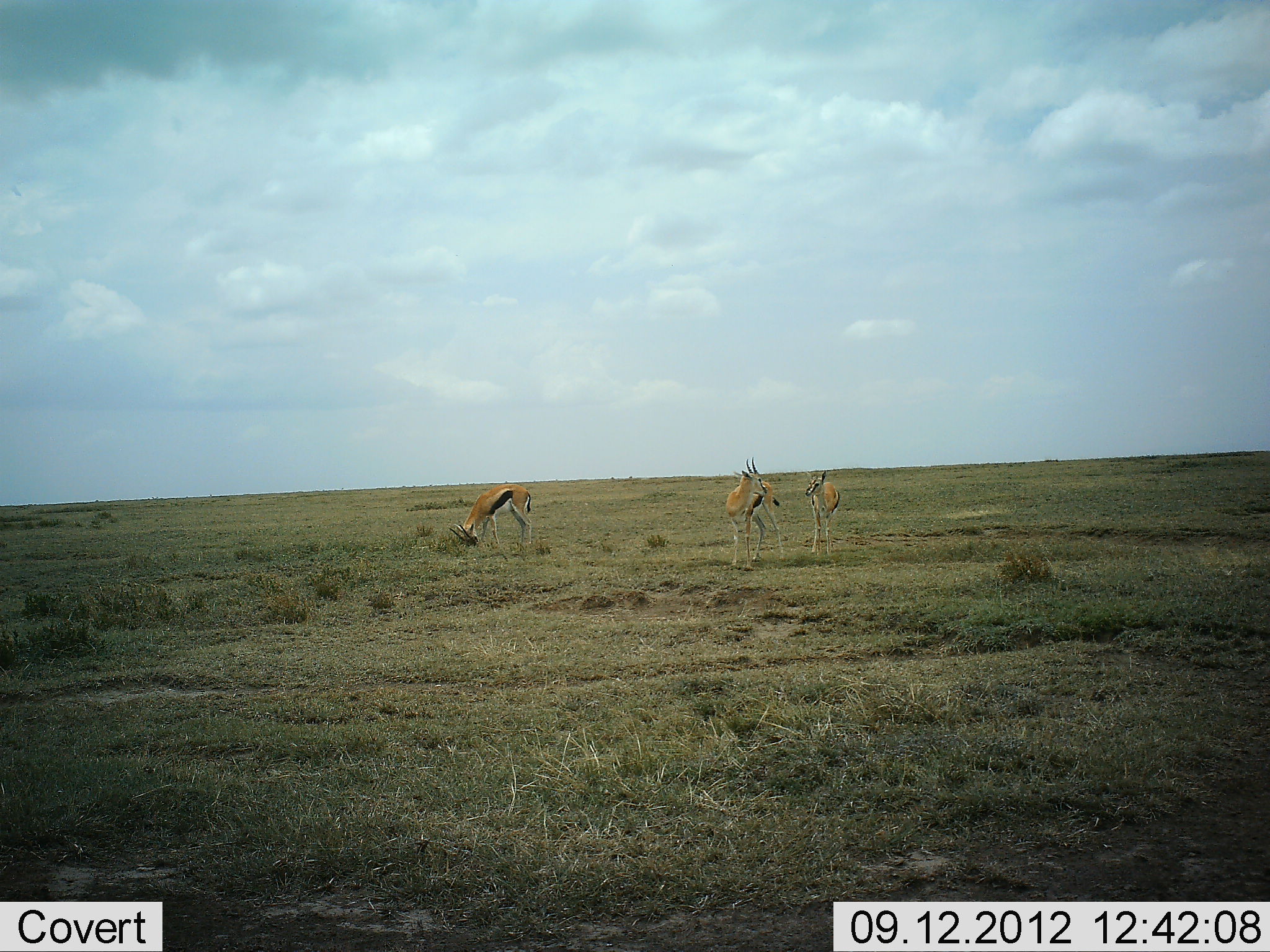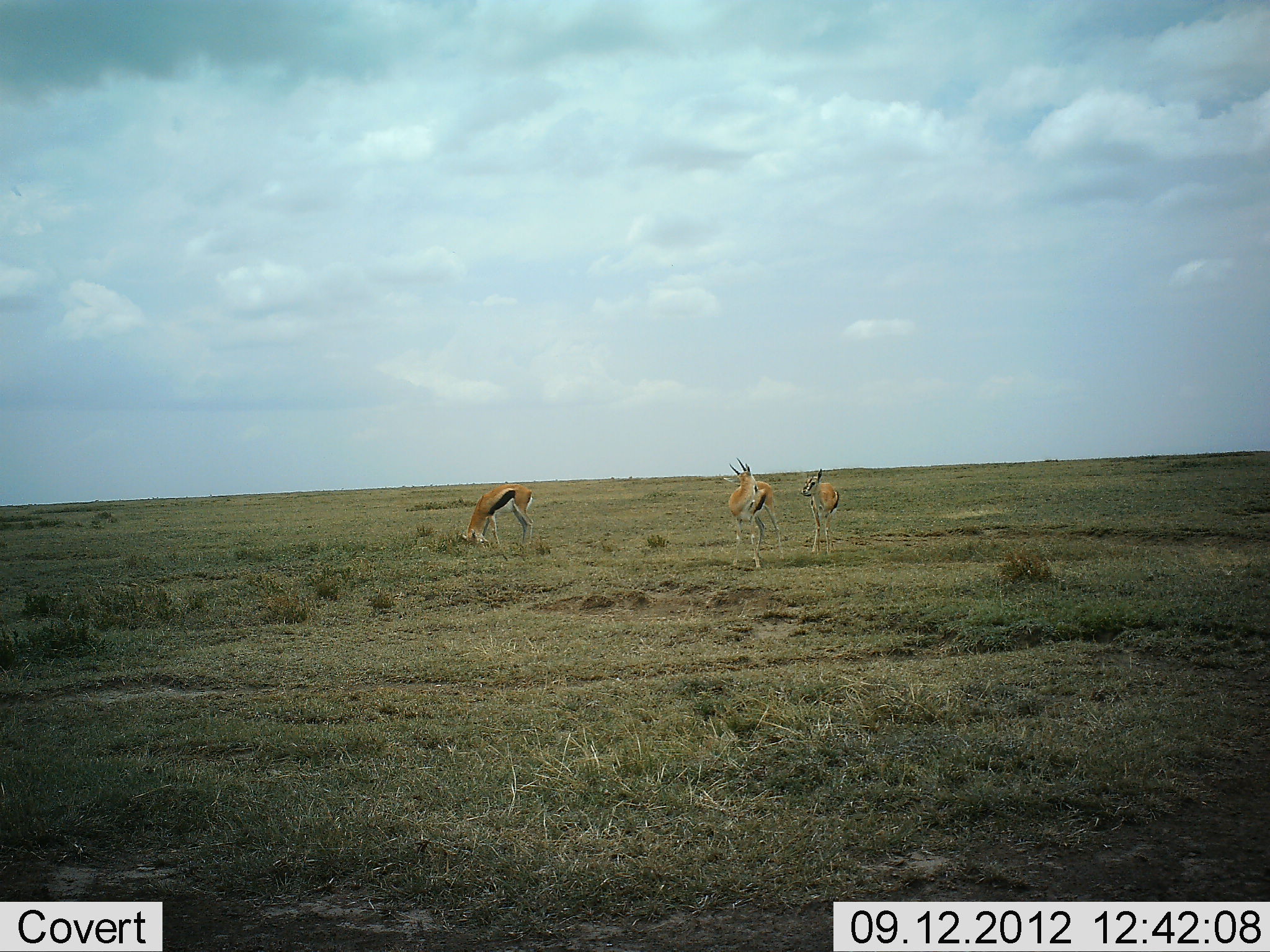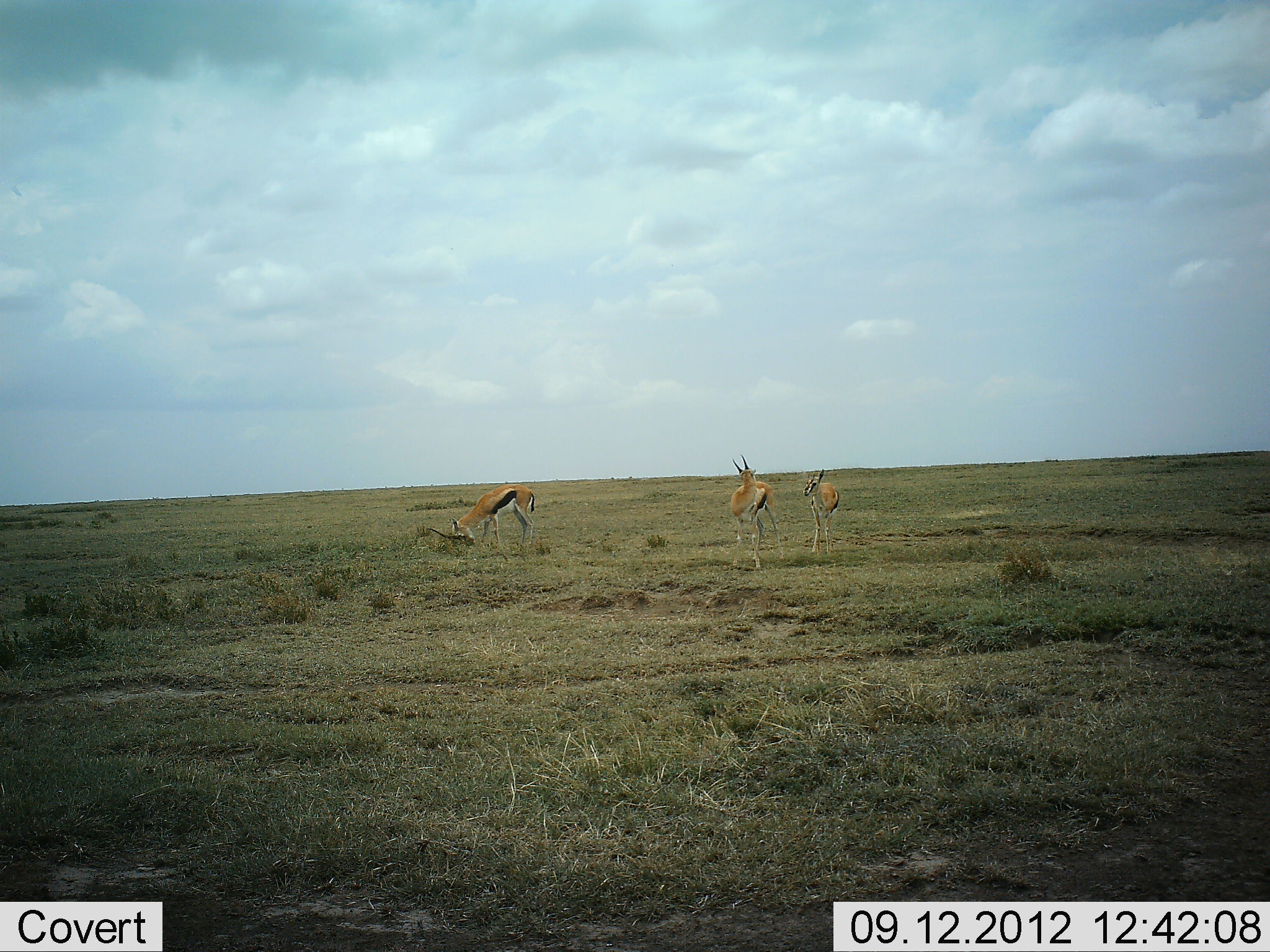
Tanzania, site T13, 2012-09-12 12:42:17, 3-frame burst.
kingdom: Animalia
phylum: Chordata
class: Mammalia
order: Artiodactyla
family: Bovidae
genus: Eudorcas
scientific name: Eudorcas thomsonii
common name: thomson's gazelle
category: gazellethomsons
Gazellethomsons (thomson's gazelle) (Eudorcas thomsonii), count 3. Behavior (volunteer vote fractions): standing 90%, resting 10%, moving 0%, interacting 0%. Young present (vote fraction): 0%. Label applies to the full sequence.